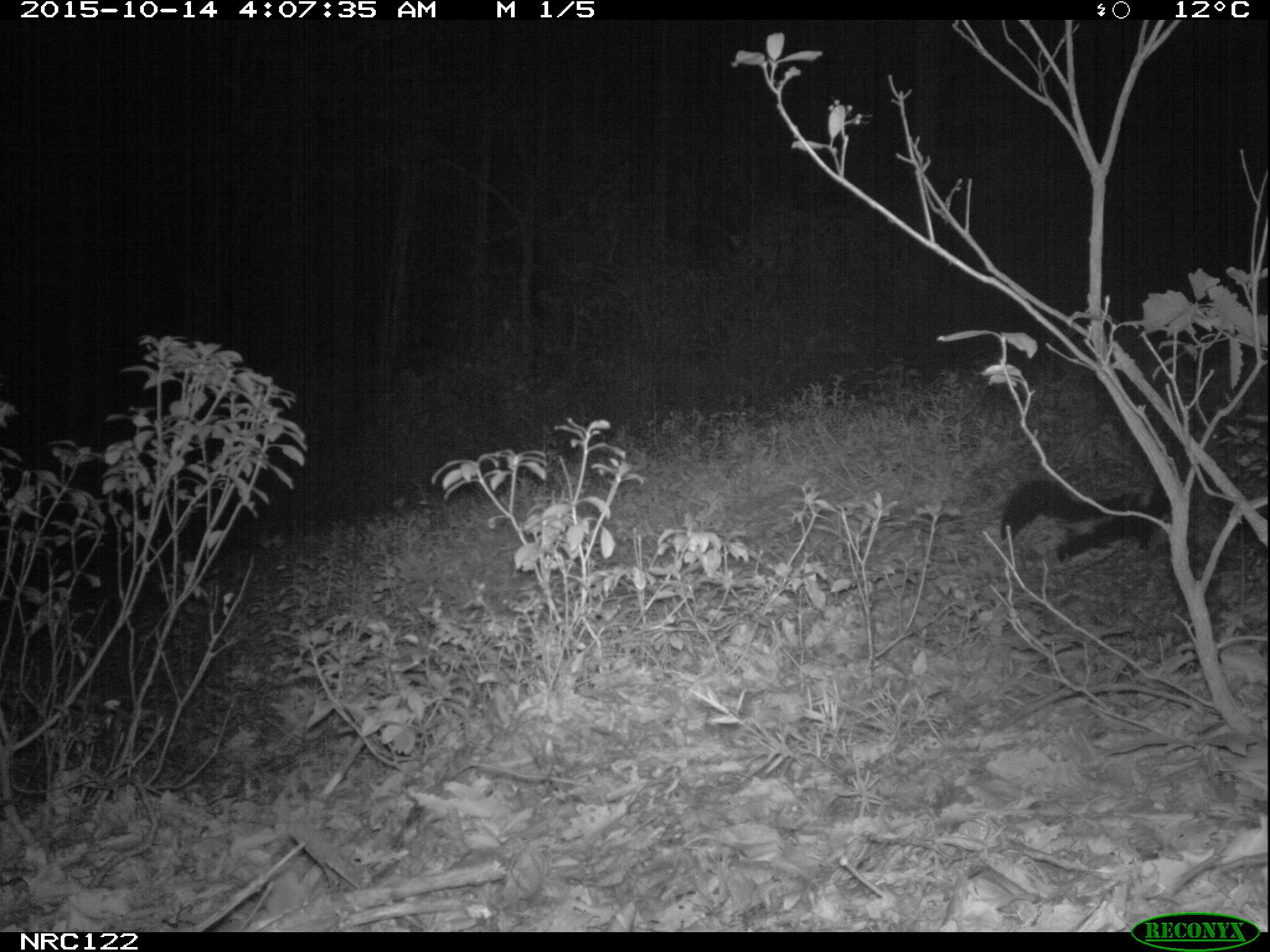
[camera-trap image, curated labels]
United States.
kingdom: Animalia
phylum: Chordata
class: Mammalia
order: Carnivora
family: Mephitidae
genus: Mephitis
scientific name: Mephitis mephitis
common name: striped skunk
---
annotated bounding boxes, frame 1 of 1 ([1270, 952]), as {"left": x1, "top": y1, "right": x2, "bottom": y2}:
Striped Skunk: {"left": 995, "top": 470, "right": 1176, "bottom": 565}